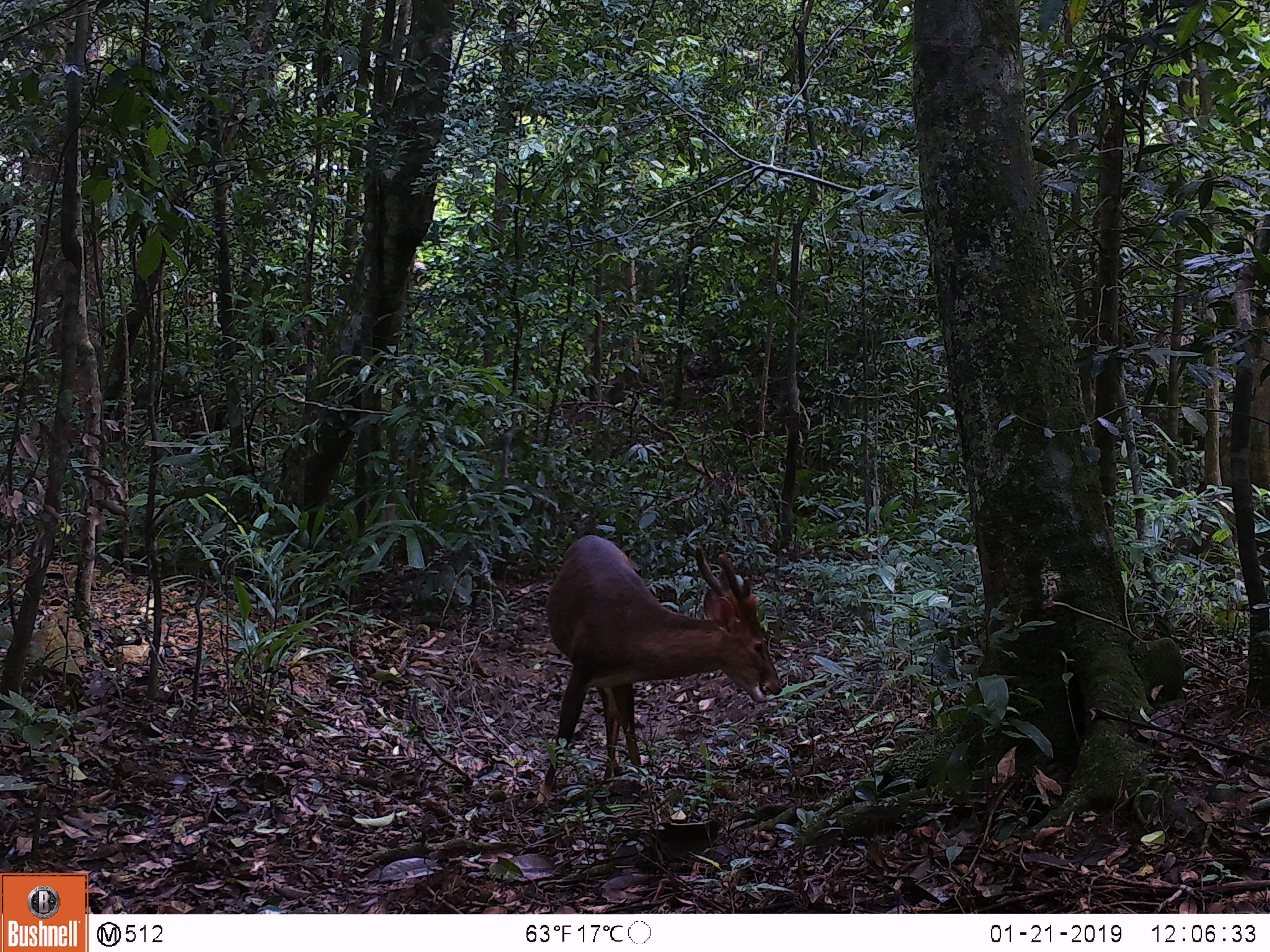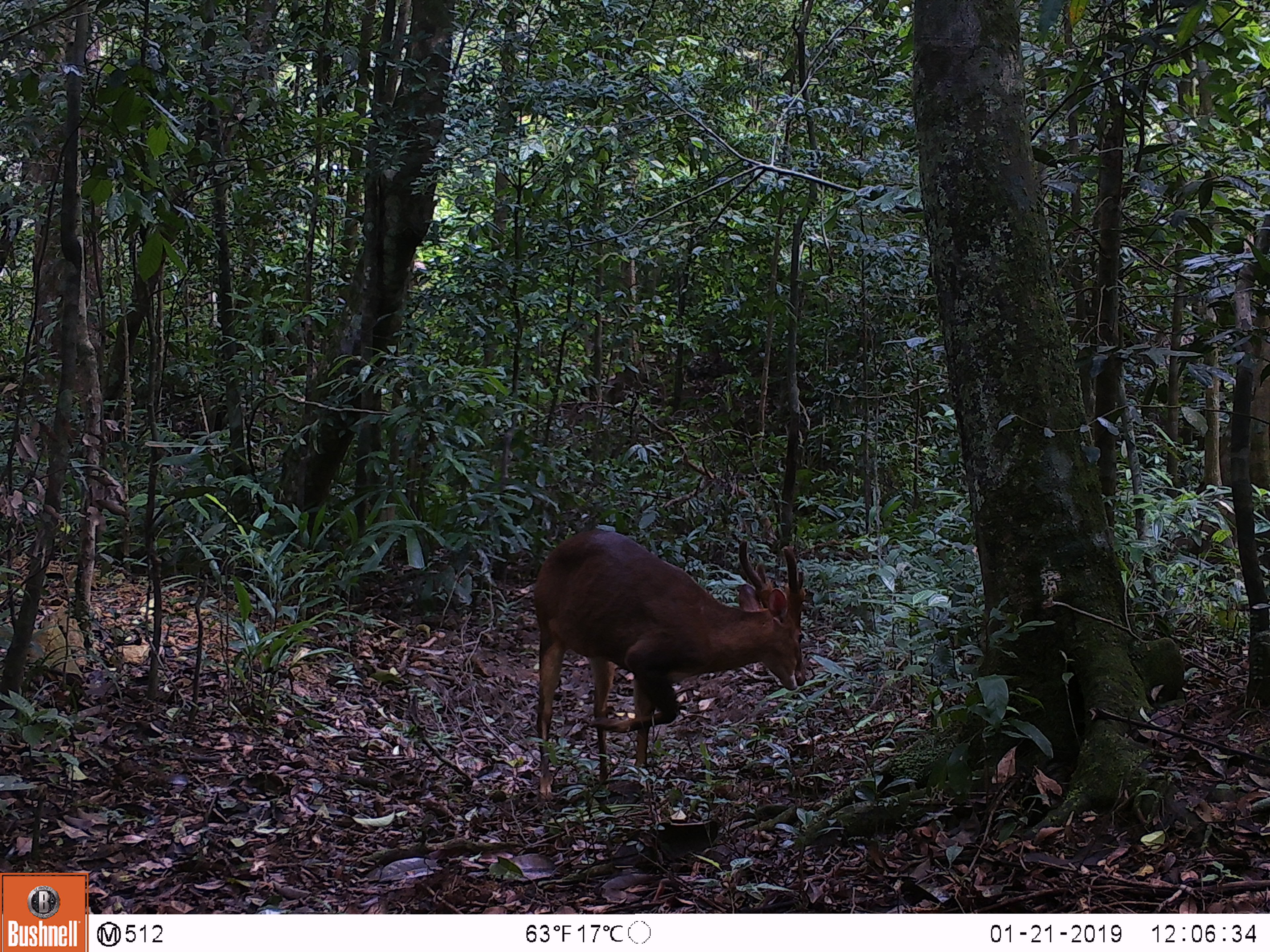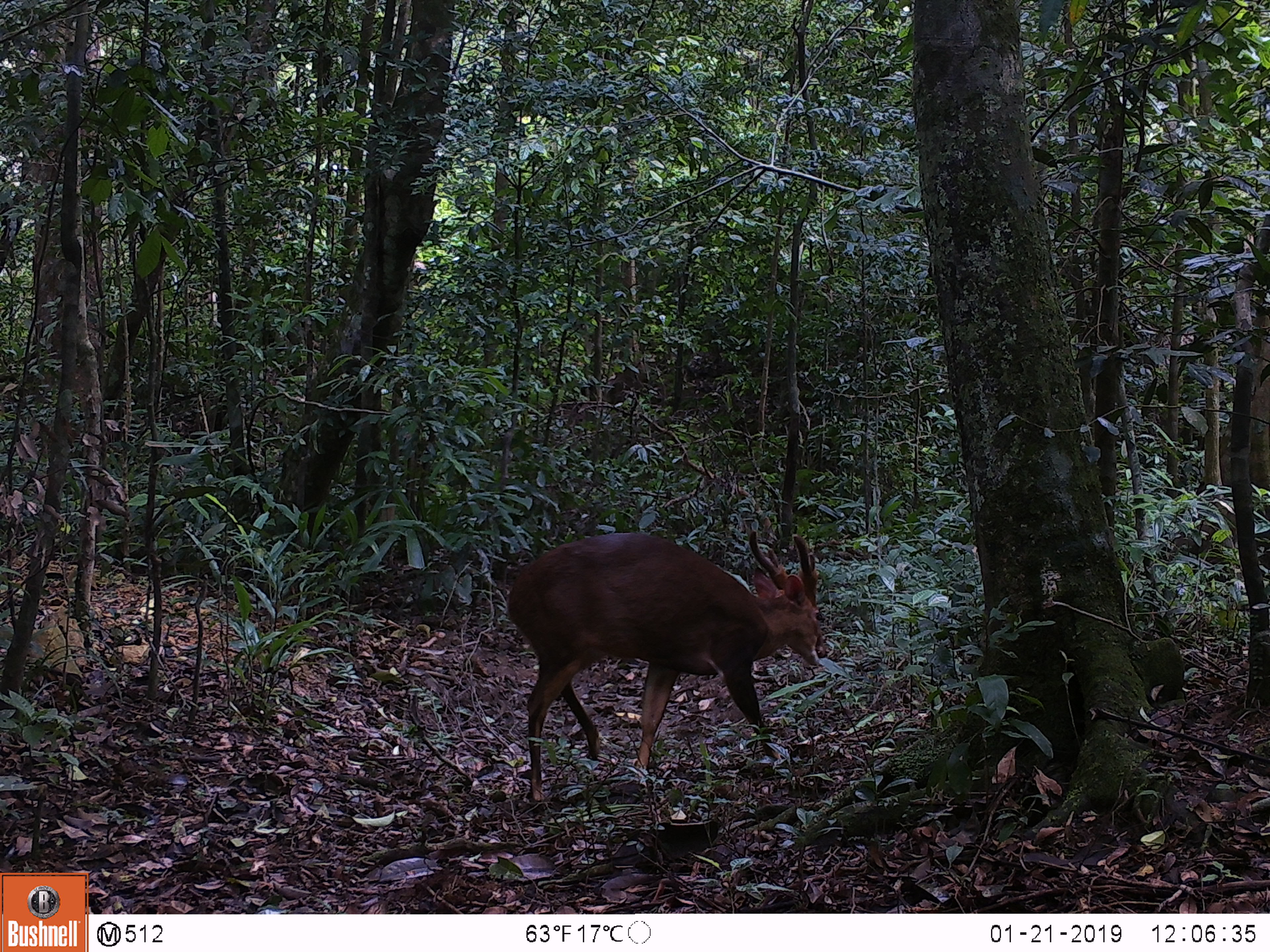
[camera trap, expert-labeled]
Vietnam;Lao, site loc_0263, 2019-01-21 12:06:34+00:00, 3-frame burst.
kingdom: Animalia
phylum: Chordata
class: Mammalia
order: Artiodactyla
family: Cervidae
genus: Muntiacus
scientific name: Muntiacus vuquangensis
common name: large-antlered muntjac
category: large antlered muntjac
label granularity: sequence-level